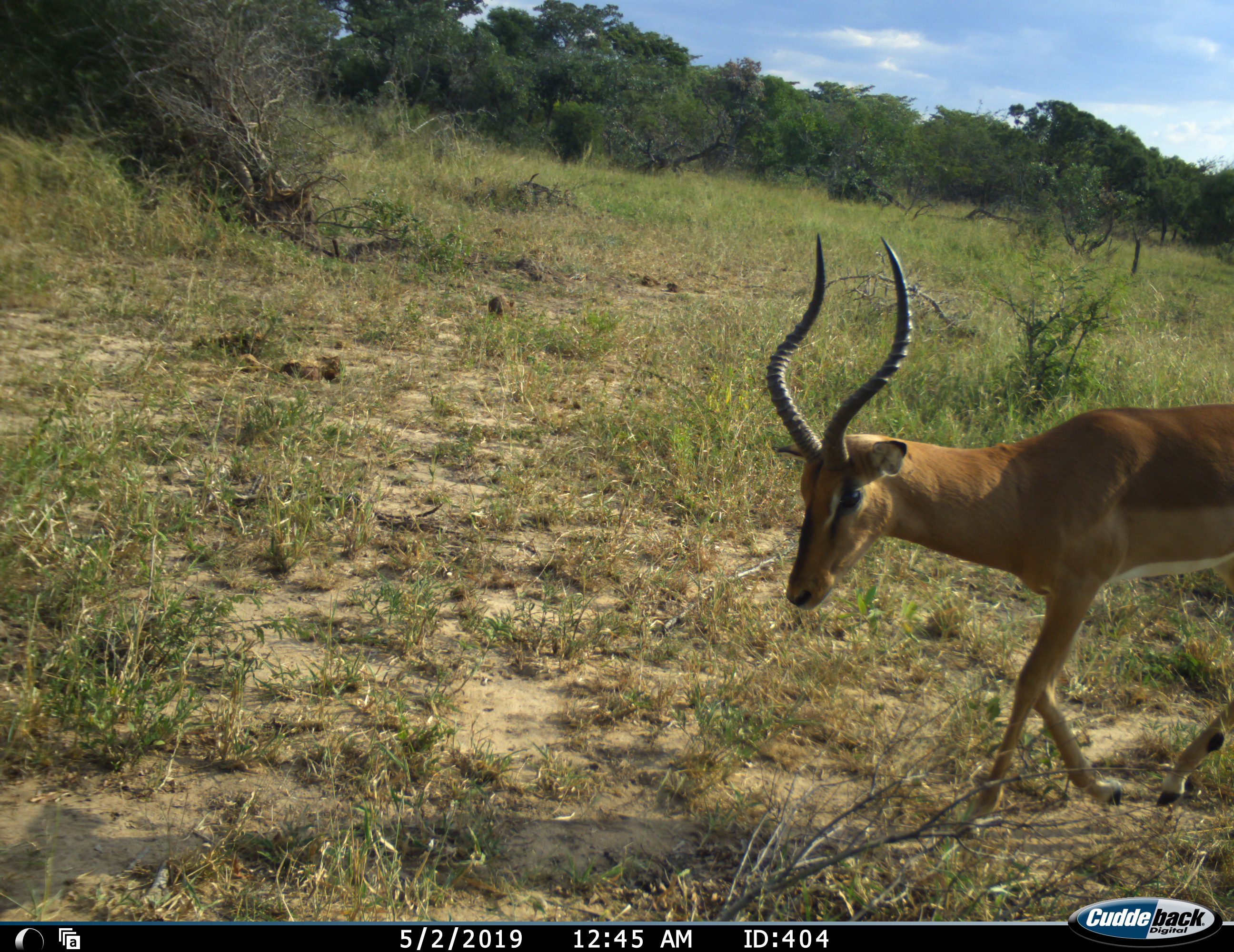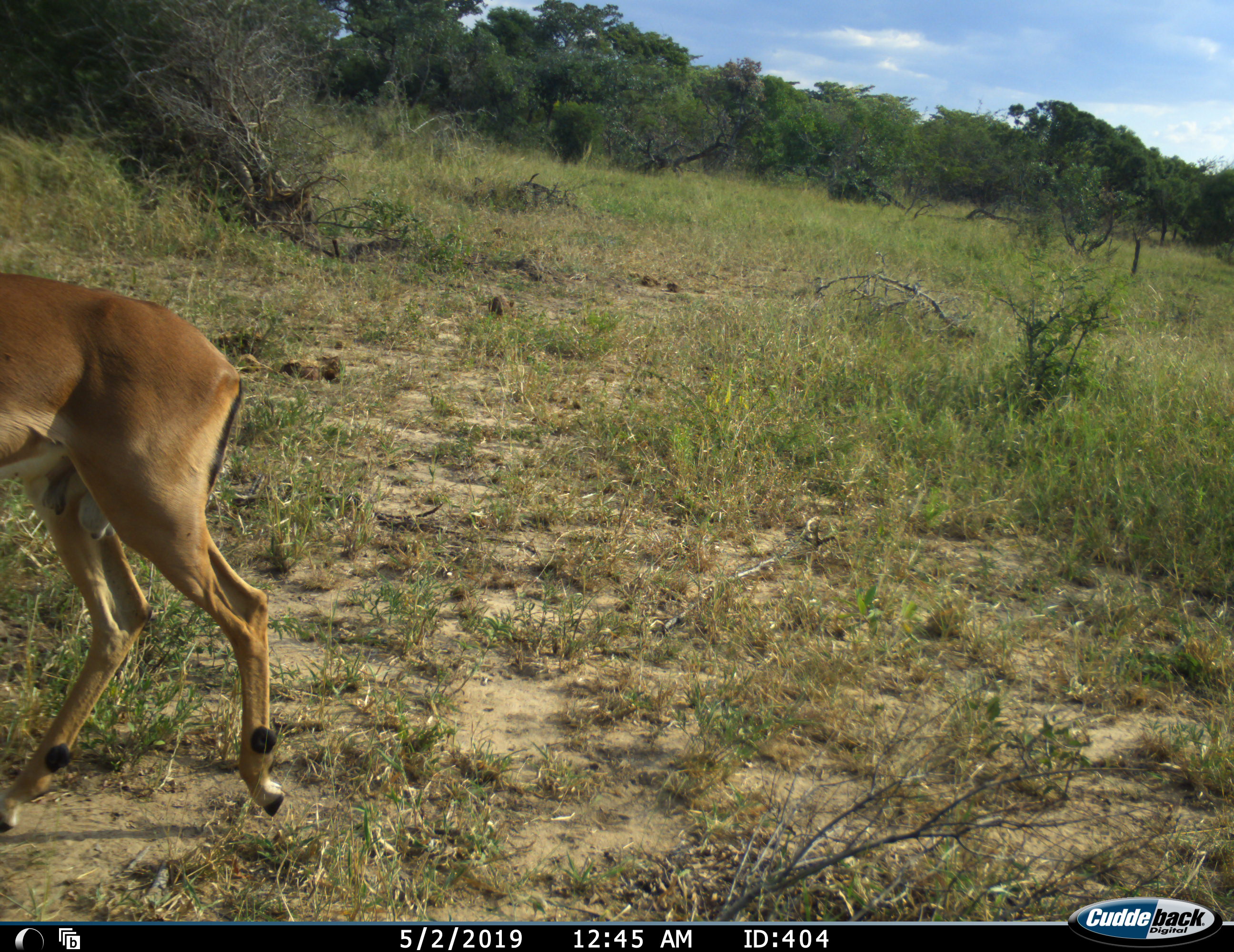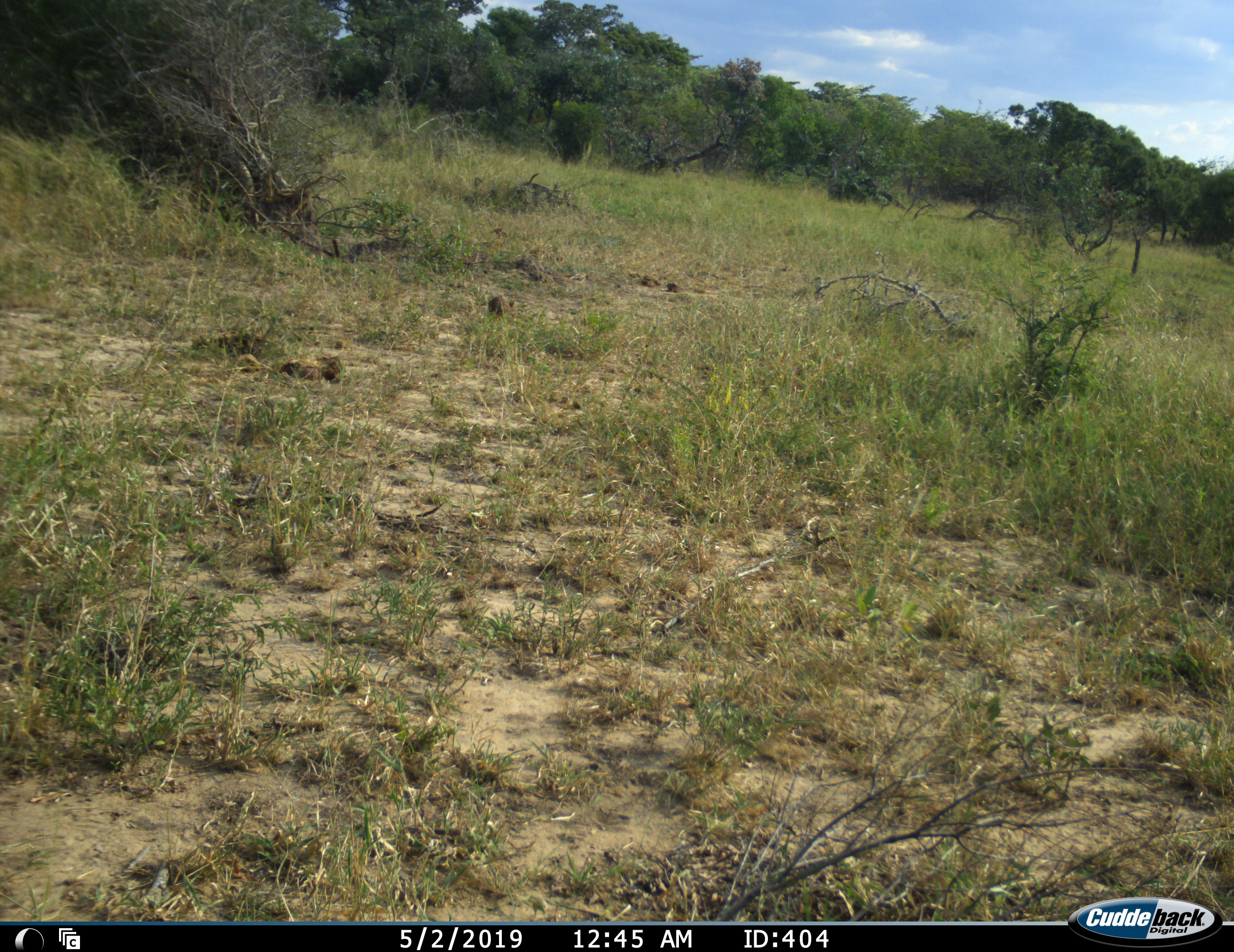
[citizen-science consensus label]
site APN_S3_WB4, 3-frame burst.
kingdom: Animalia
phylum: Chordata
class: Mammalia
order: Artiodactyla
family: Bovidae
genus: Aepyceros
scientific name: Aepyceros melampus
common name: impala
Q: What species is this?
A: Impala (Aepyceros melampus).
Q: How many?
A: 1.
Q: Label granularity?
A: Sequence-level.